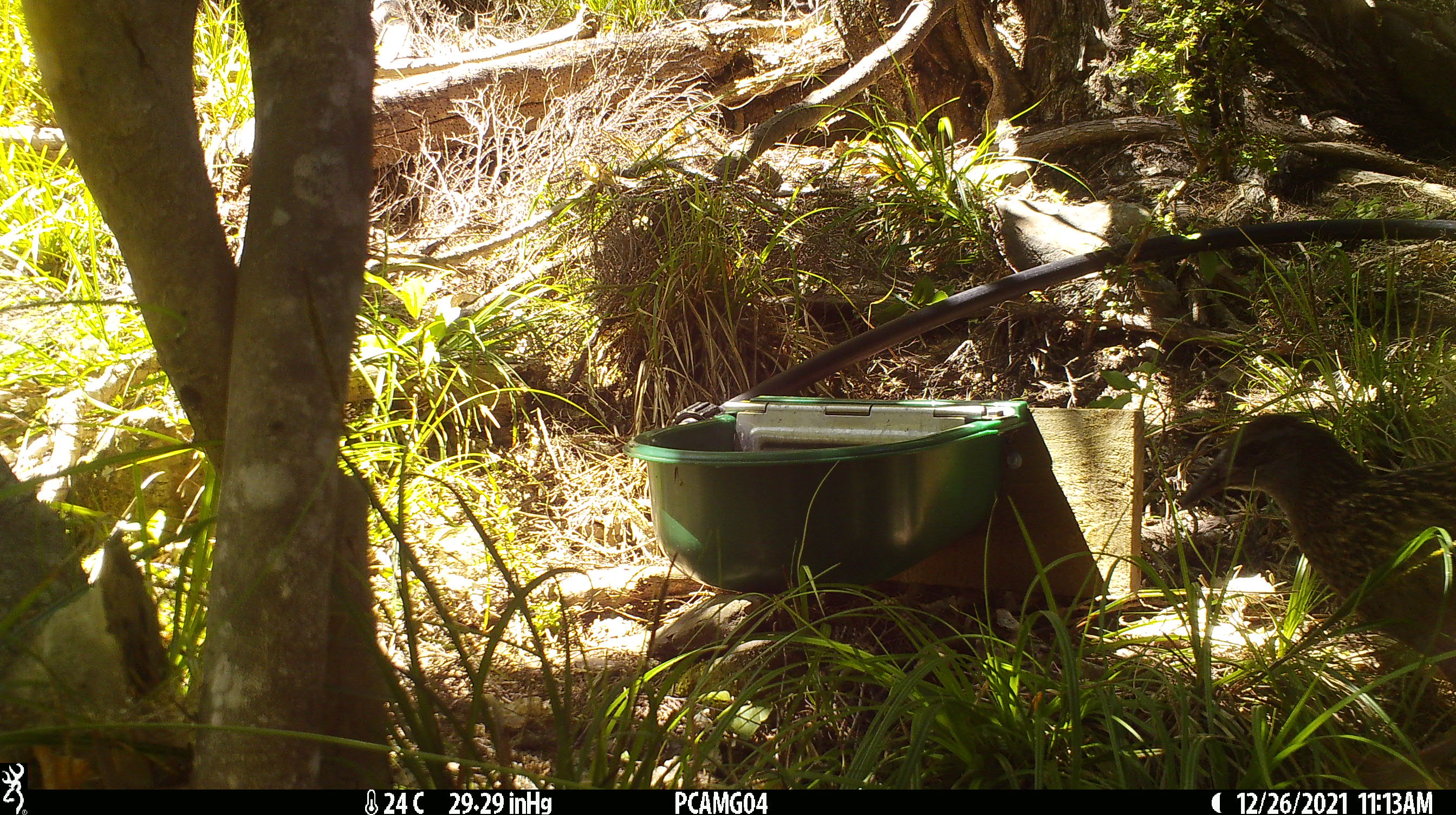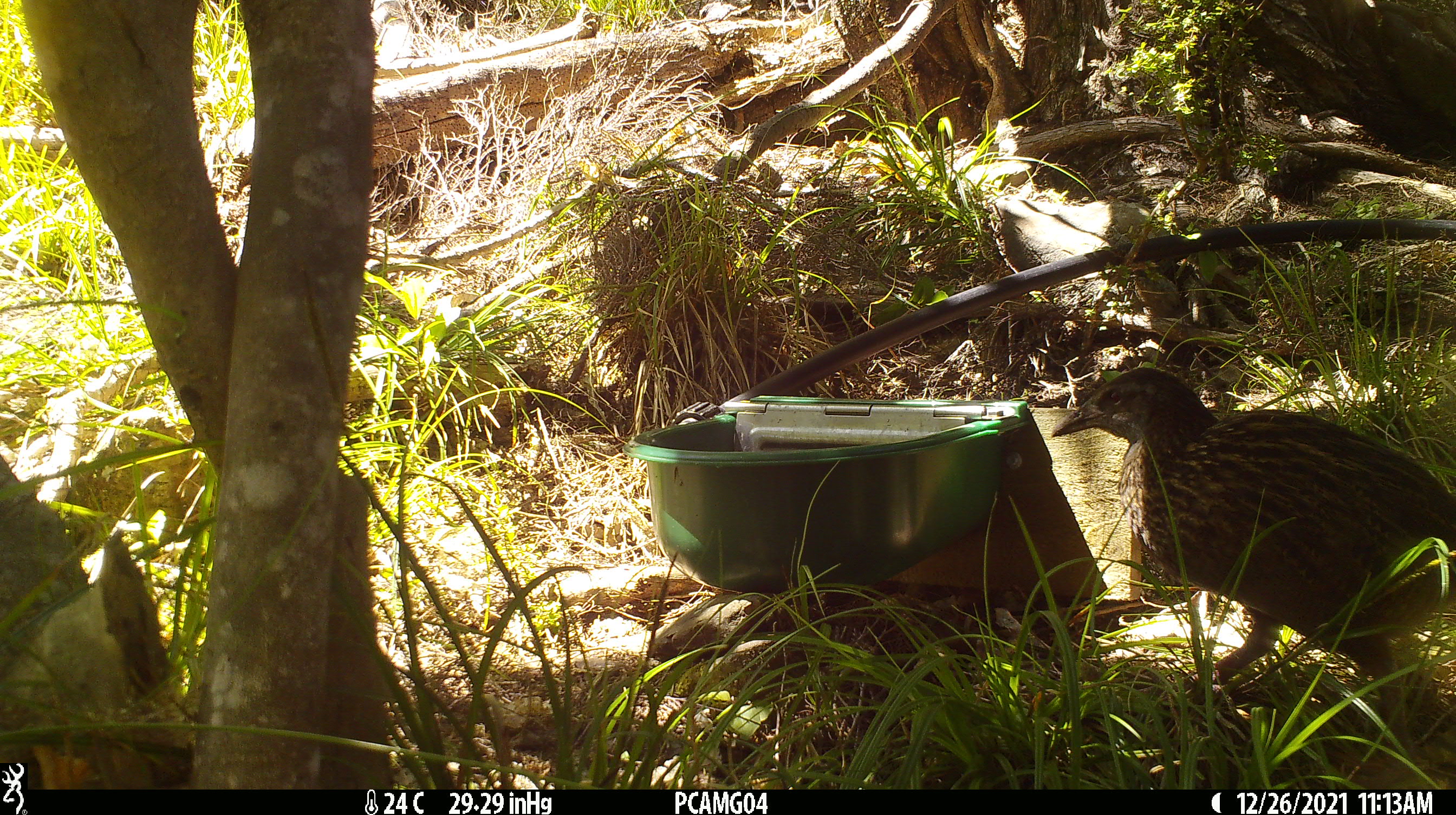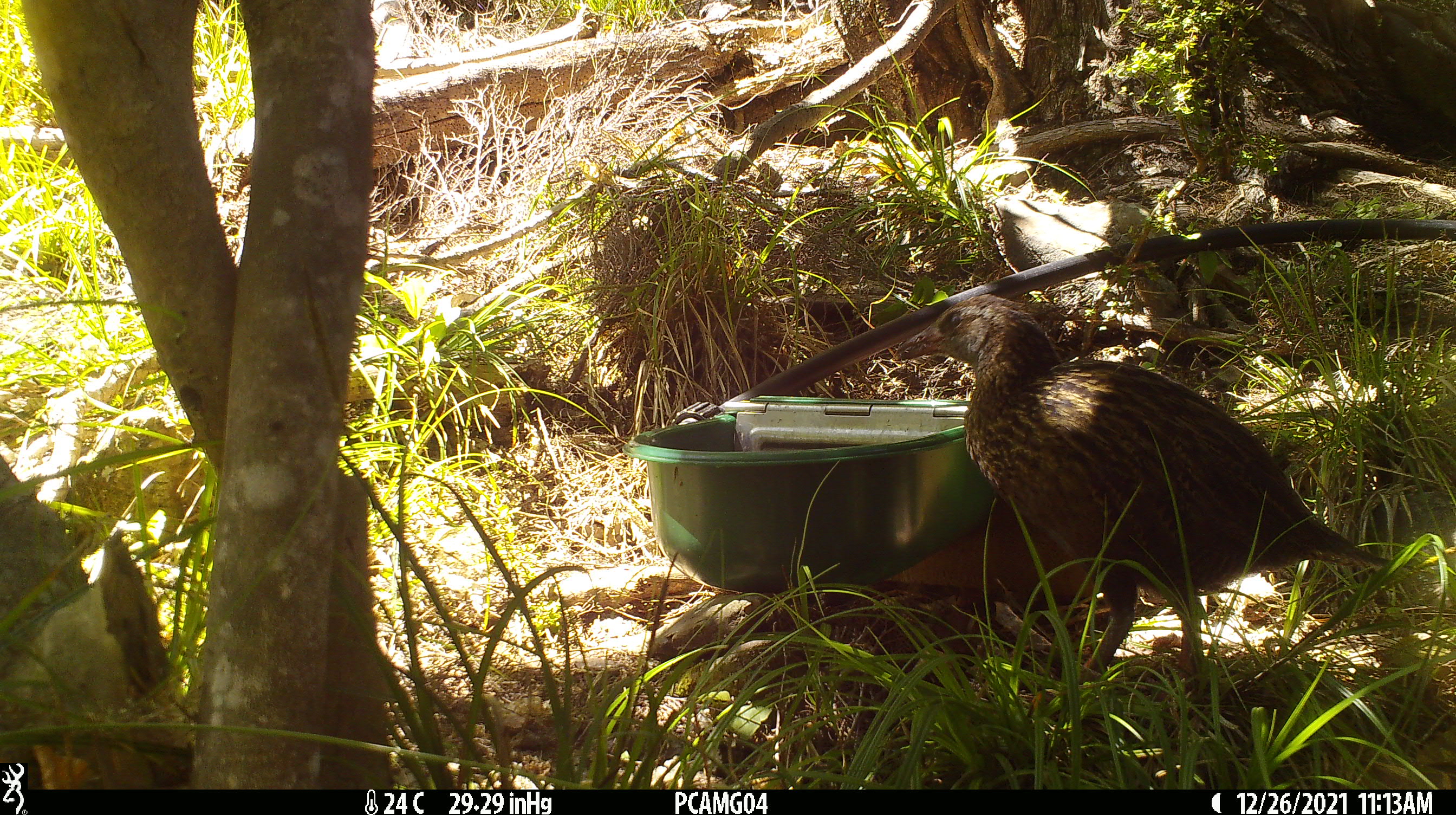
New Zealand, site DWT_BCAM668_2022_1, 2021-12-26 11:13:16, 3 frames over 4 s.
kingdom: Animalia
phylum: Chordata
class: Aves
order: Gruiformes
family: Rallidae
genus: Gallirallus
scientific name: Gallirallus australis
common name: weka